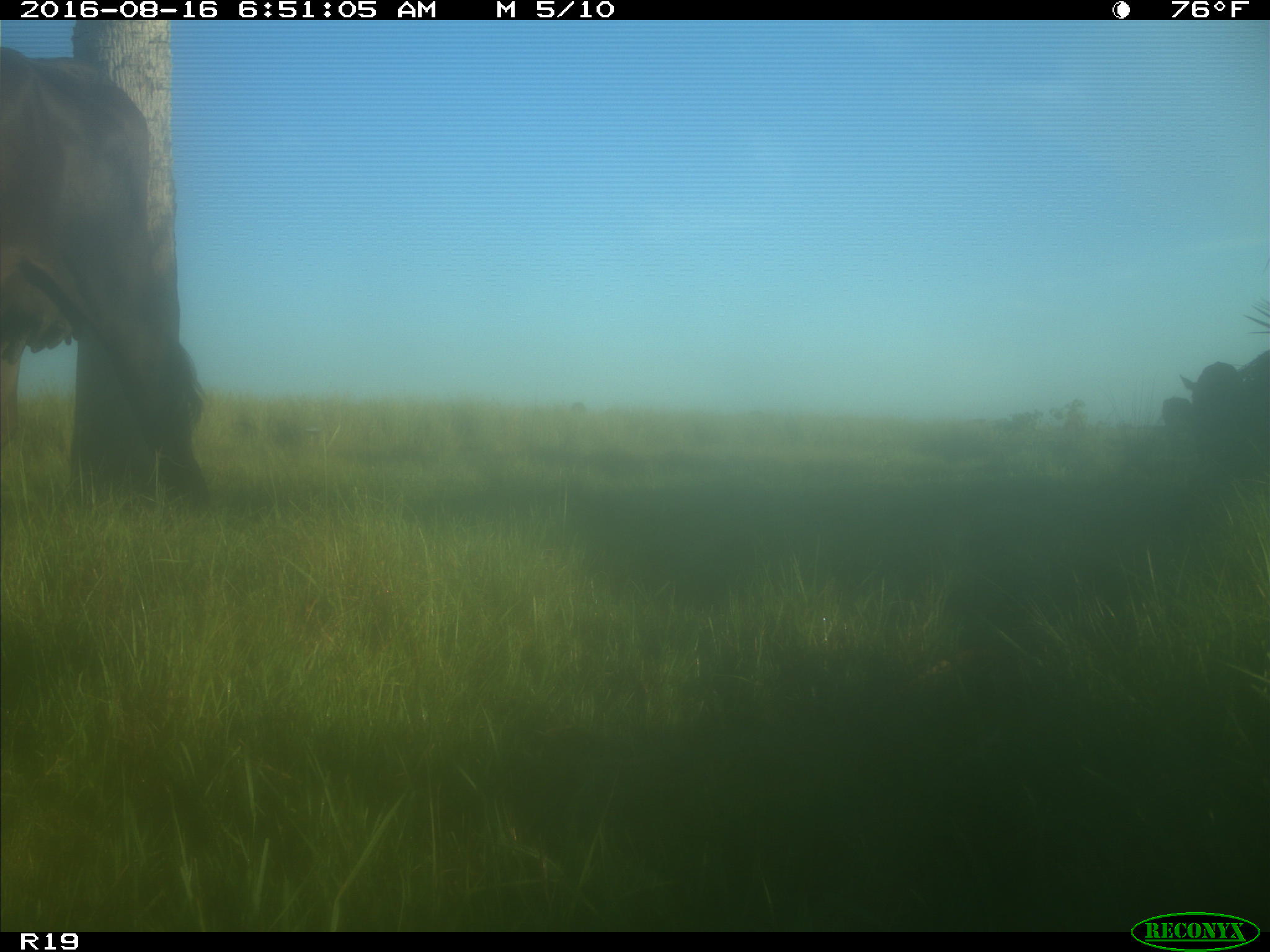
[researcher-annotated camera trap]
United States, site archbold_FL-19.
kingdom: Animalia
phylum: Chordata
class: Mammalia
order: Artiodactyla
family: Bovidae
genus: Bos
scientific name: Bos taurus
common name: domestic cow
Bos taurus (domestic cow).